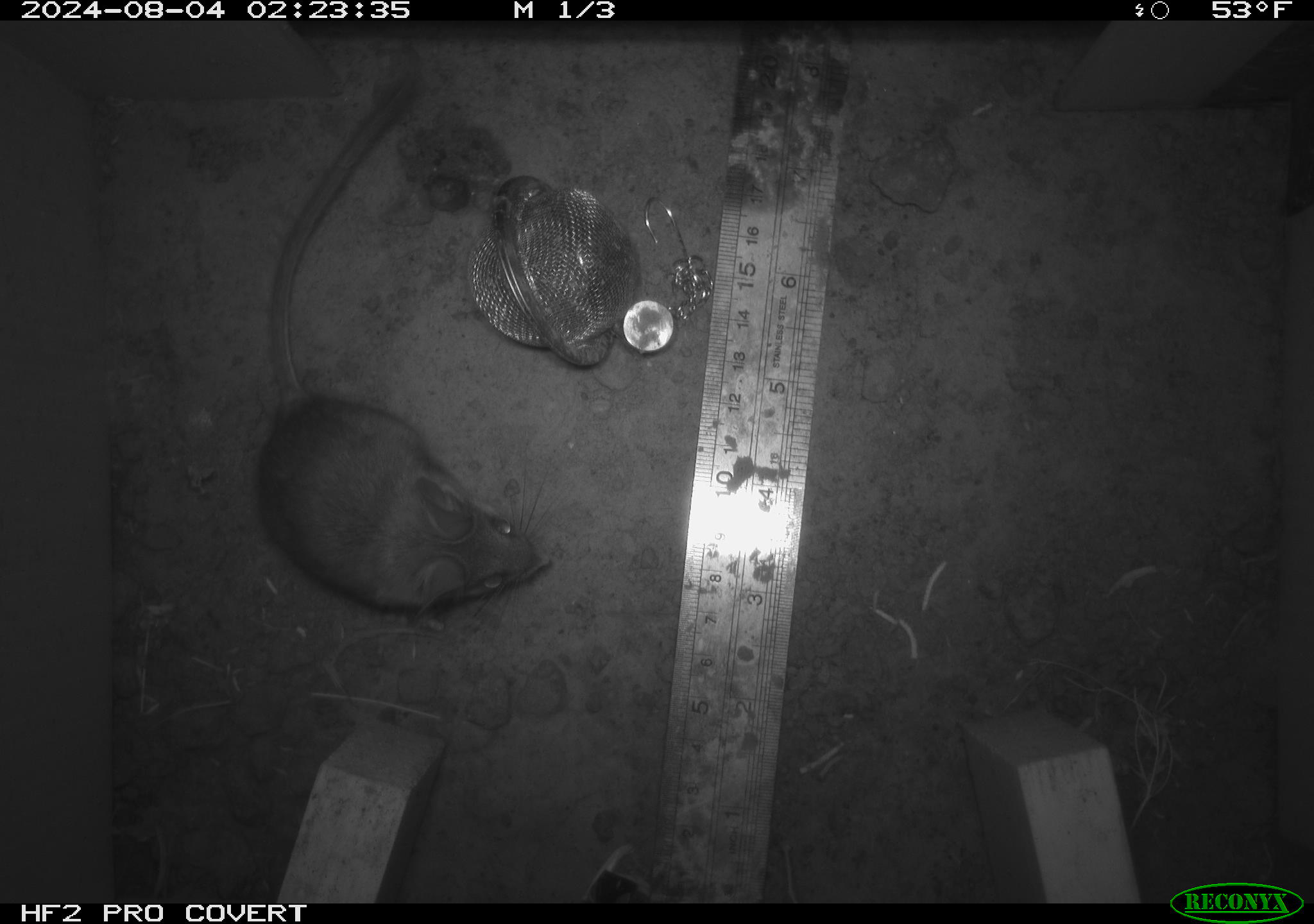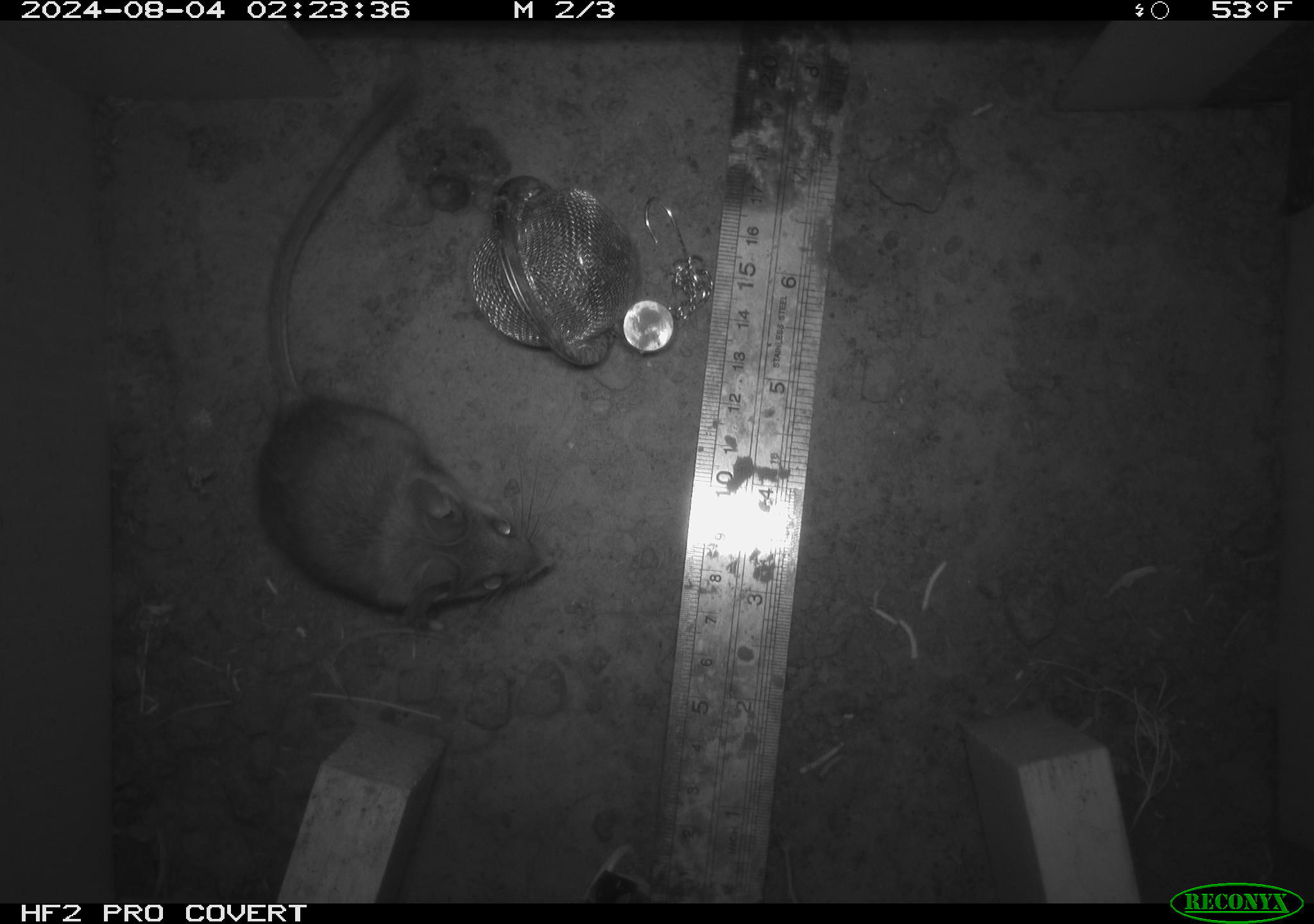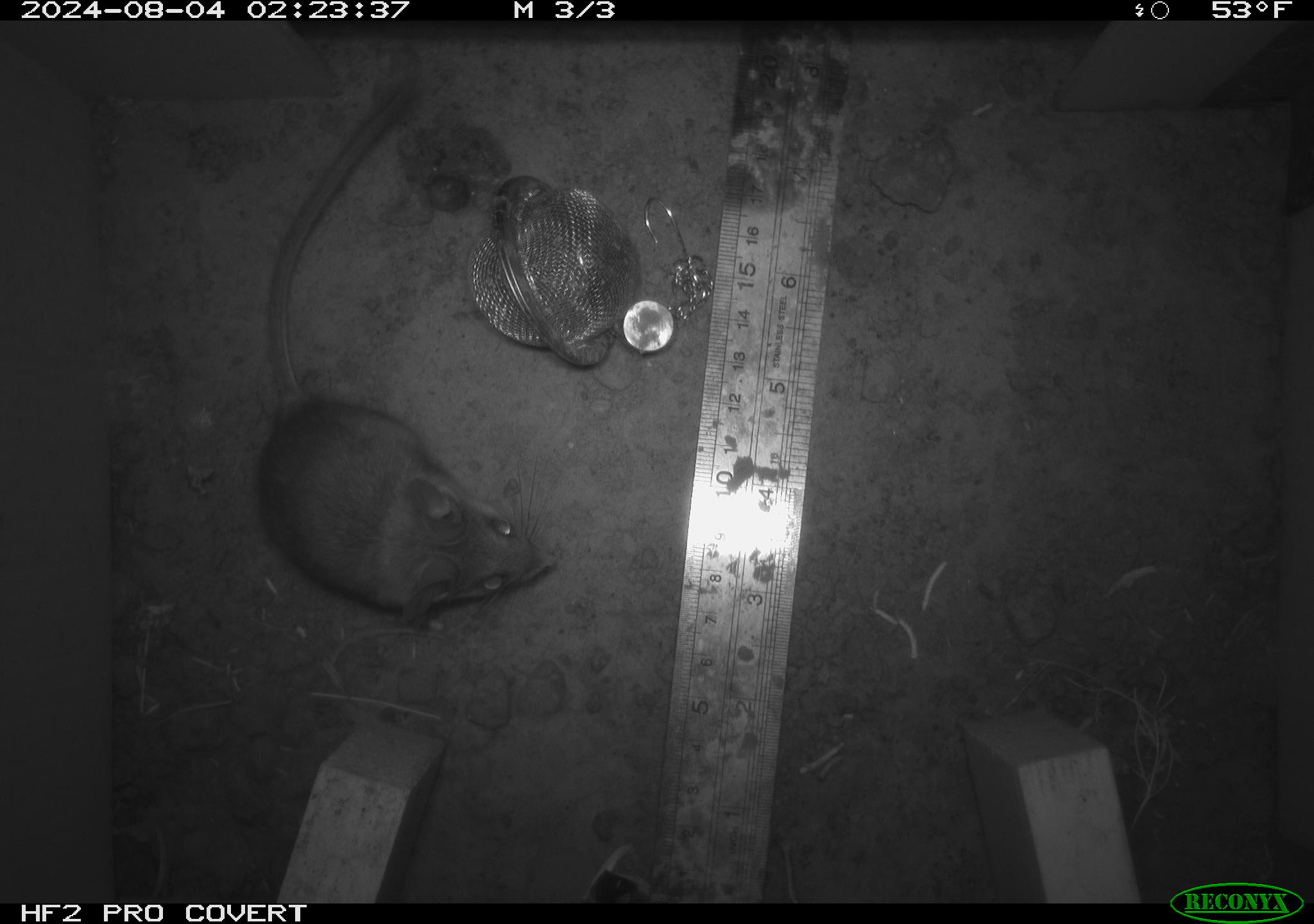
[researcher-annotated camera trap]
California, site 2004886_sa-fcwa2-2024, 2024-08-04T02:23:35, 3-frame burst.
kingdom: Animalia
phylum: Chordata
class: Mammalia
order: Rodentia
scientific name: Rodentia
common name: mouse species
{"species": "mouse species (Rodentia)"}